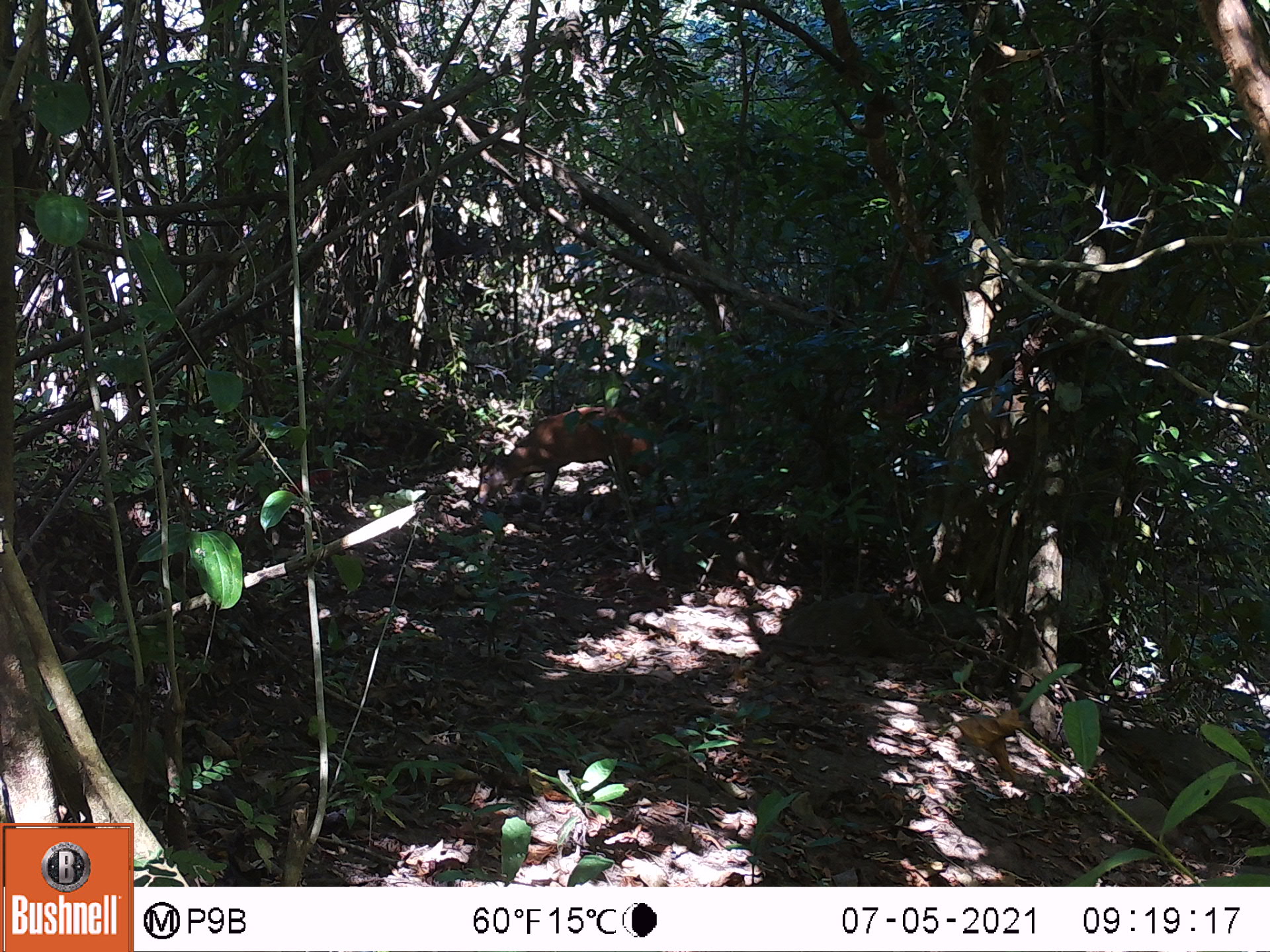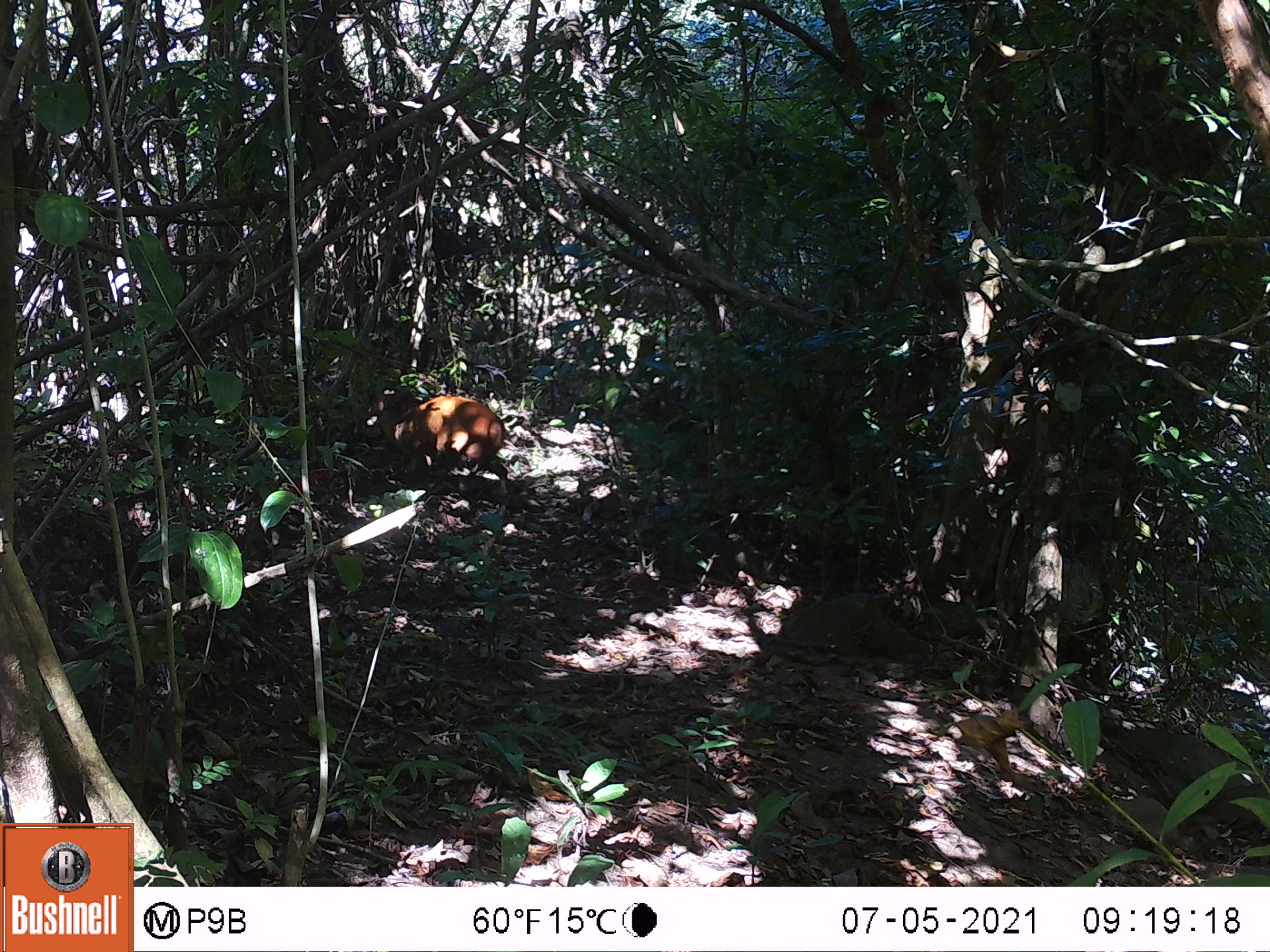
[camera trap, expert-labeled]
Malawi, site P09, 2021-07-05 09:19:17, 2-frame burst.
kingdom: Animalia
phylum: Chordata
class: Mammalia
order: Artiodactyla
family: Bovidae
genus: Cephalophorus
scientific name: Cephalophorus natalensis natalensis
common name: red duiker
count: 1